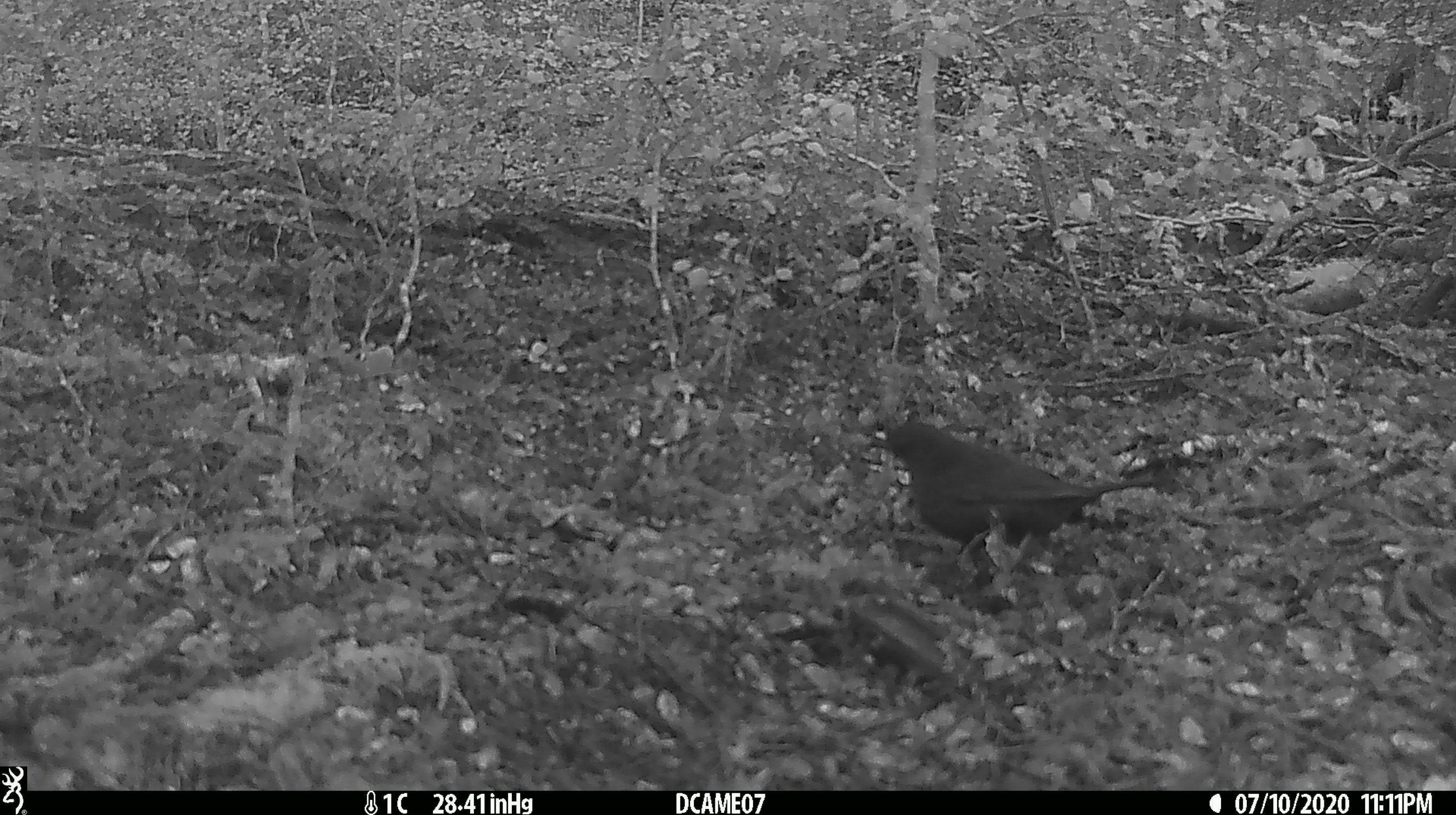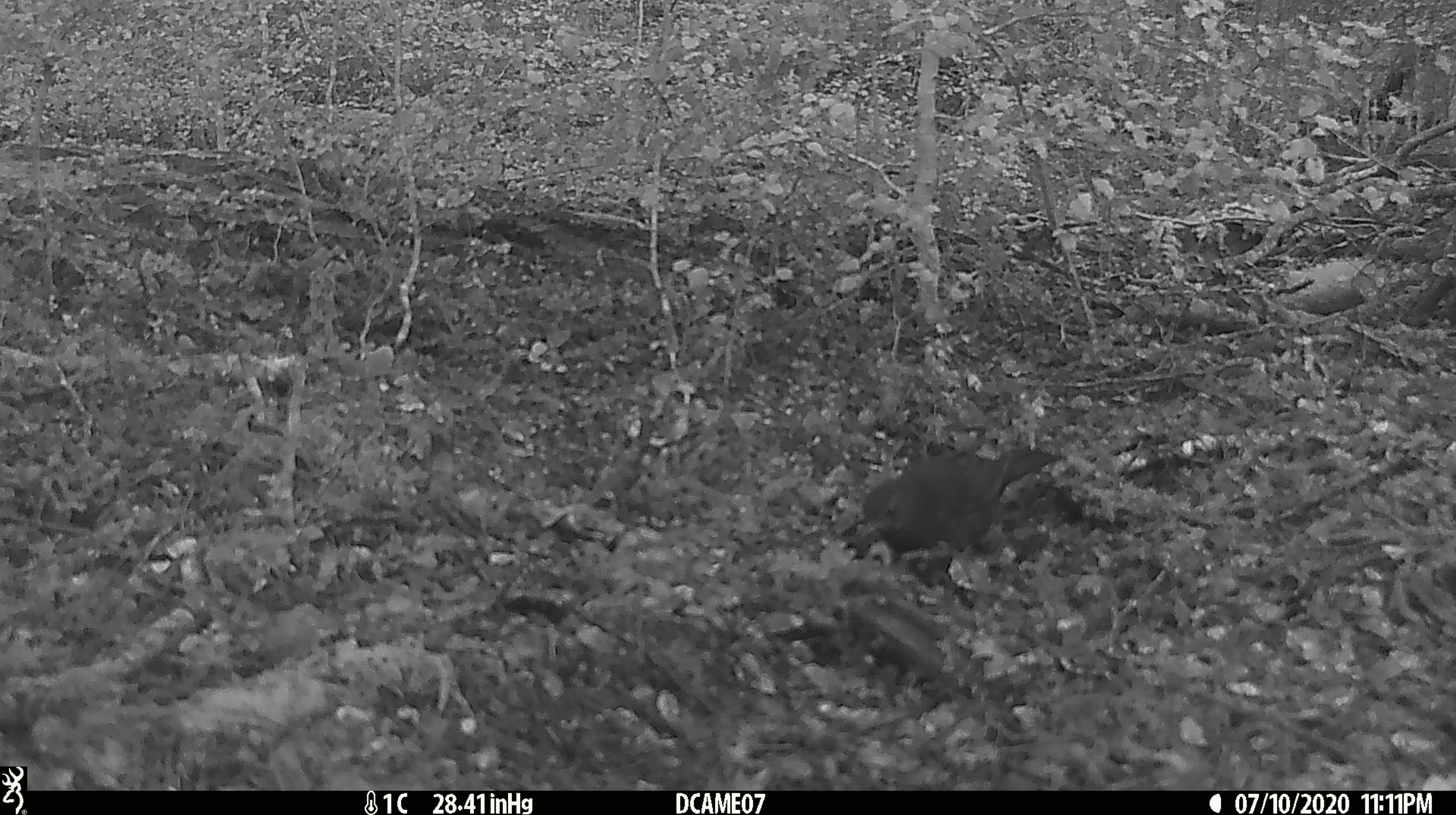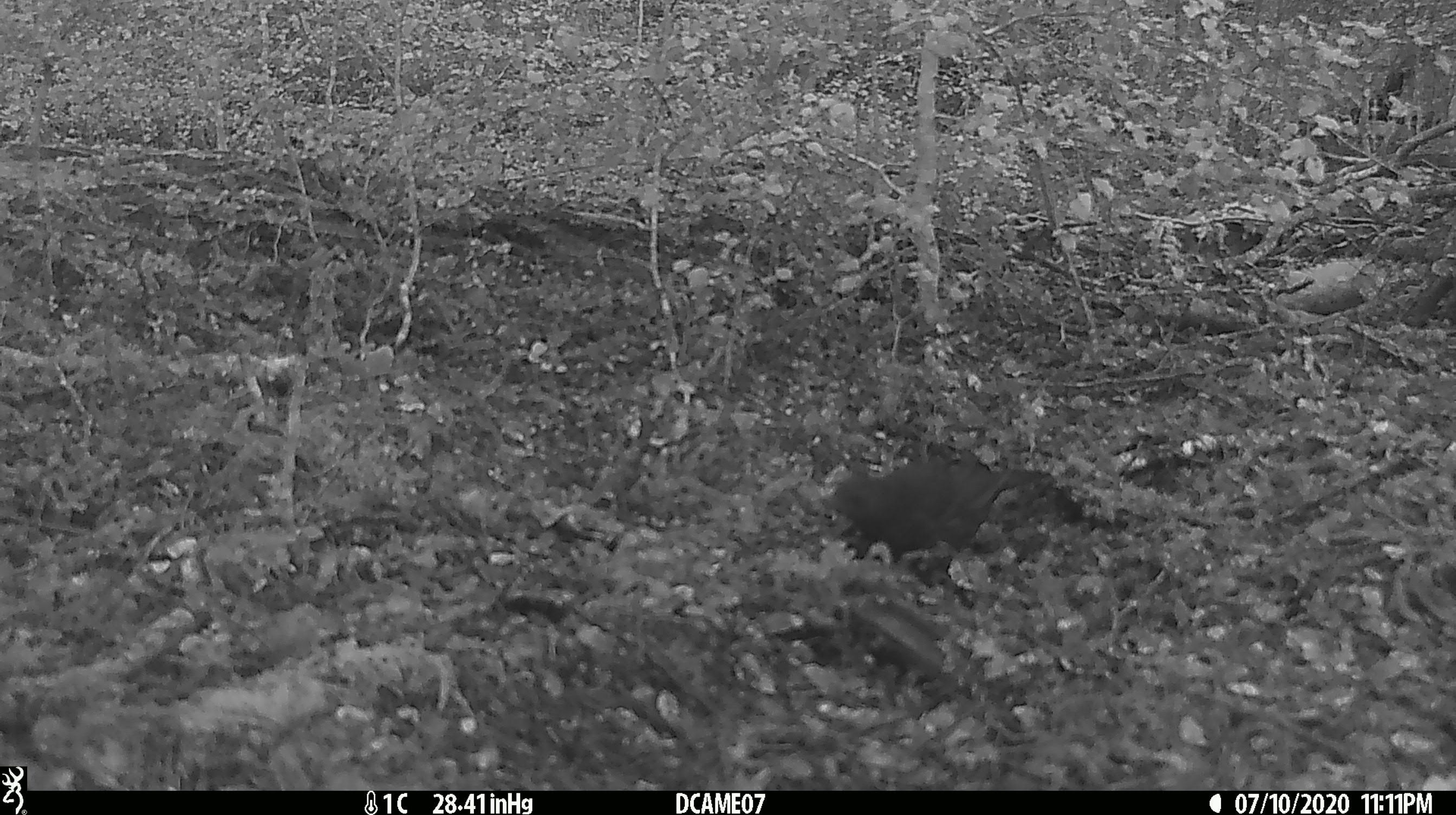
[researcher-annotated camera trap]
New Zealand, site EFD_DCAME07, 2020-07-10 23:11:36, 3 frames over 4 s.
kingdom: Animalia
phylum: Chordata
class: Aves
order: Passeriformes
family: Turdidae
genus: Turdus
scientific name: Turdus merula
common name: eurasian blackbird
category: blackbird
Blackbird (eurasian blackbird) (Turdus merula).